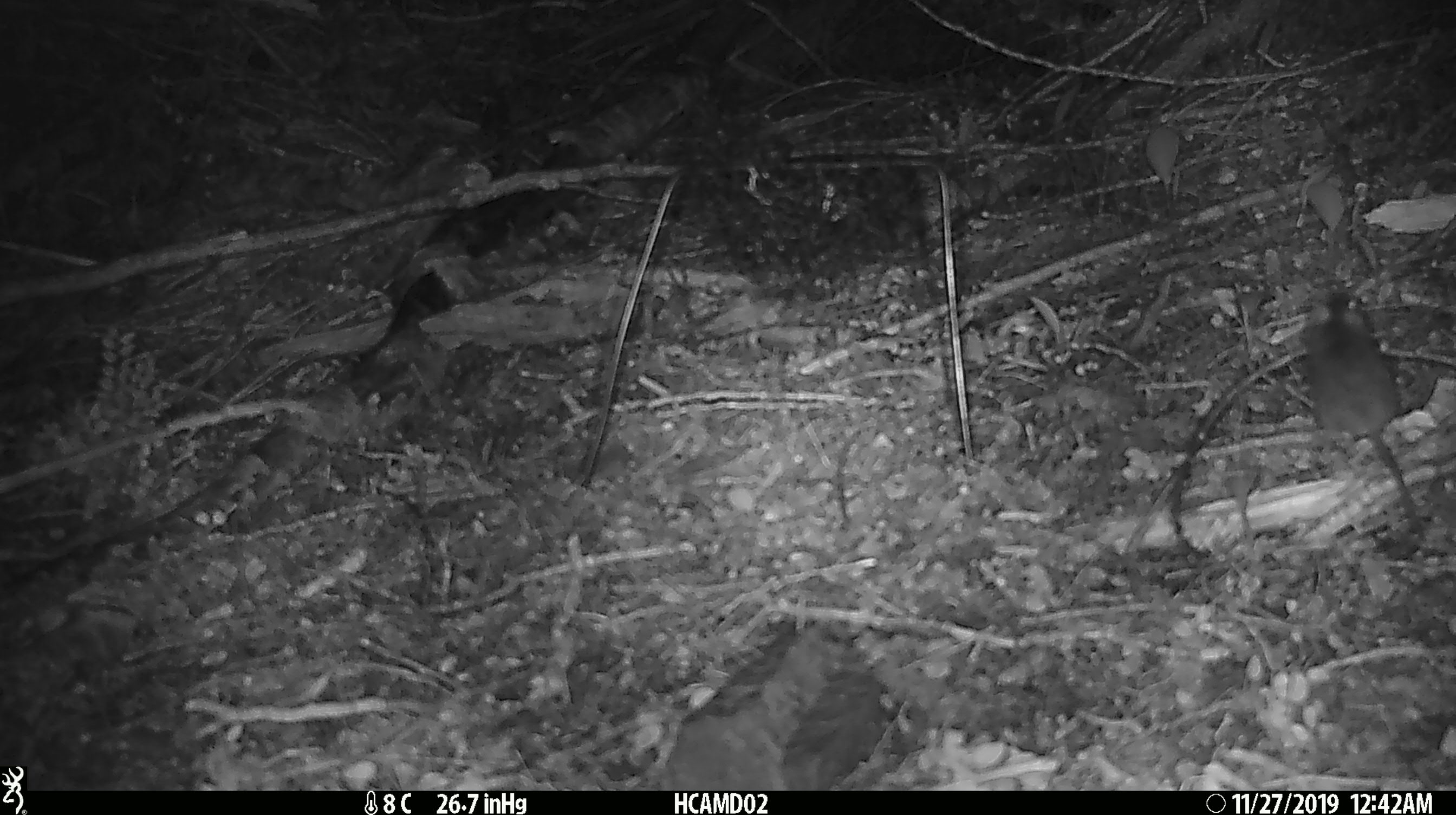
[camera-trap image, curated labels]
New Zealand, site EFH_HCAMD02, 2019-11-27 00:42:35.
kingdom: Animalia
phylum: Chordata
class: Mammalia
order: Rodentia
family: Muridae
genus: Mus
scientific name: Mus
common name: mouse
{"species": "mouse (Mus)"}